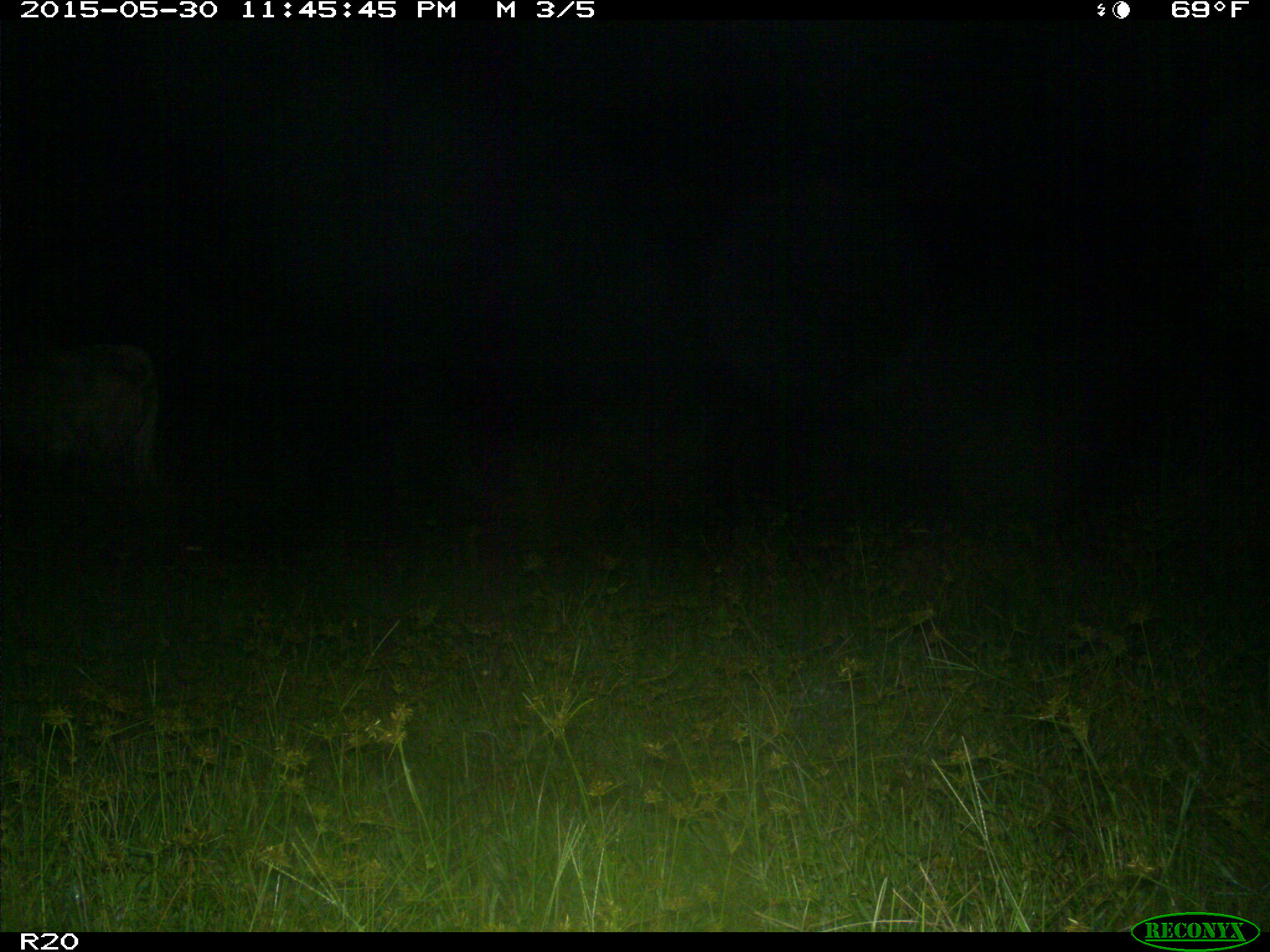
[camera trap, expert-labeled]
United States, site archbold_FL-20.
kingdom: Animalia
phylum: Chordata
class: Mammalia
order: Artiodactyla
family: Bovidae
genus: Bos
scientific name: Bos taurus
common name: domestic cow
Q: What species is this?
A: Bos taurus (domestic cow).